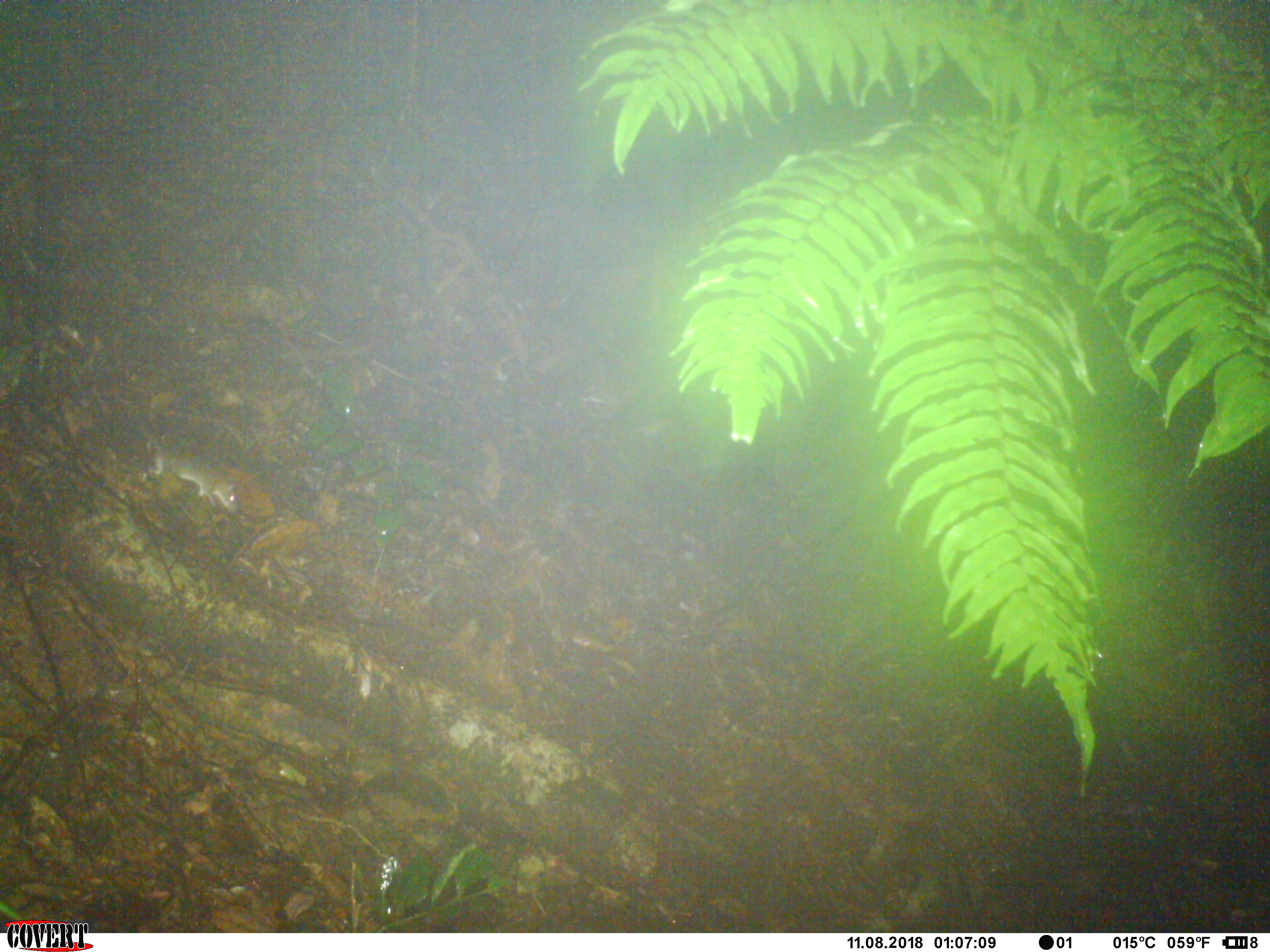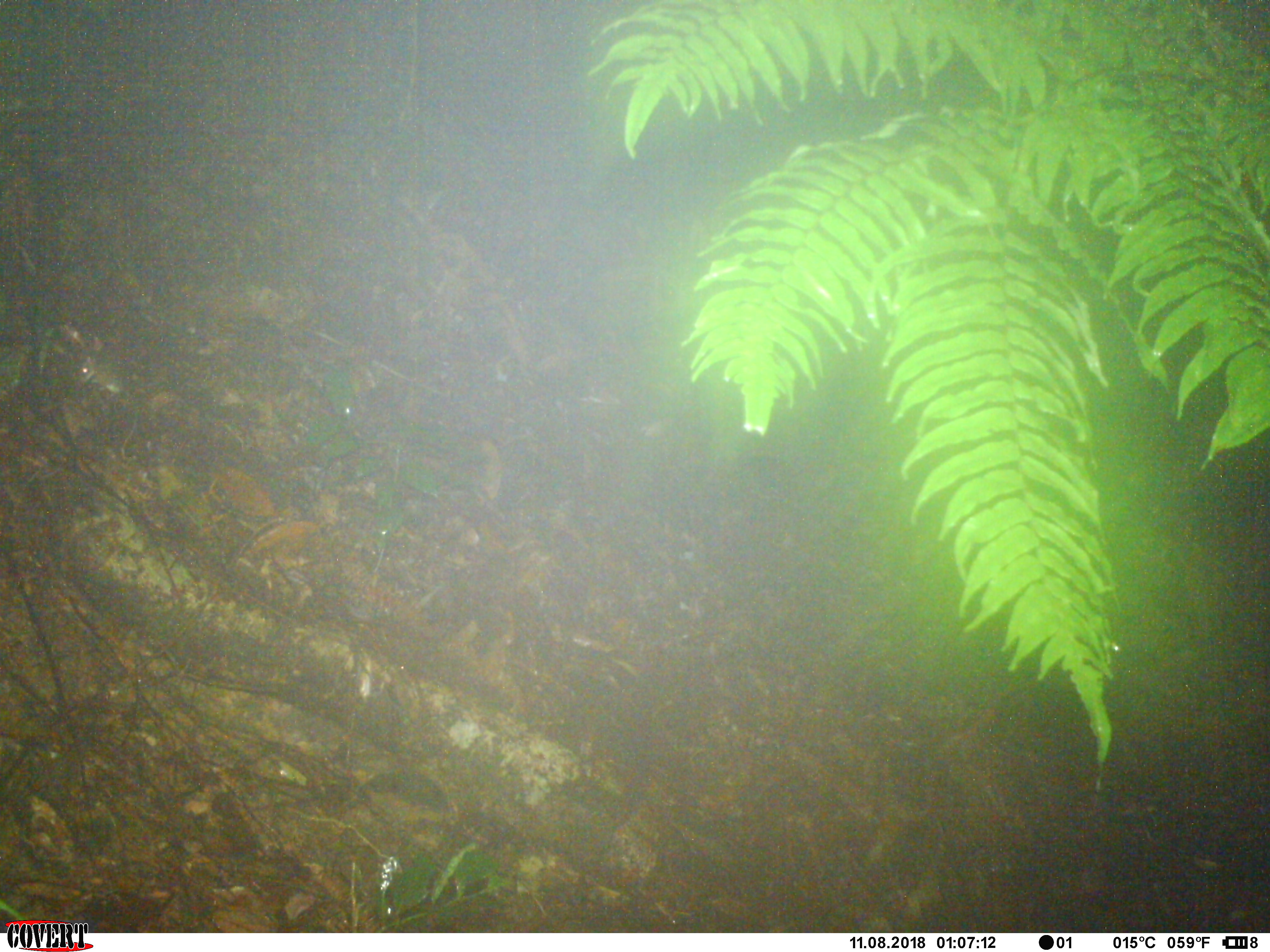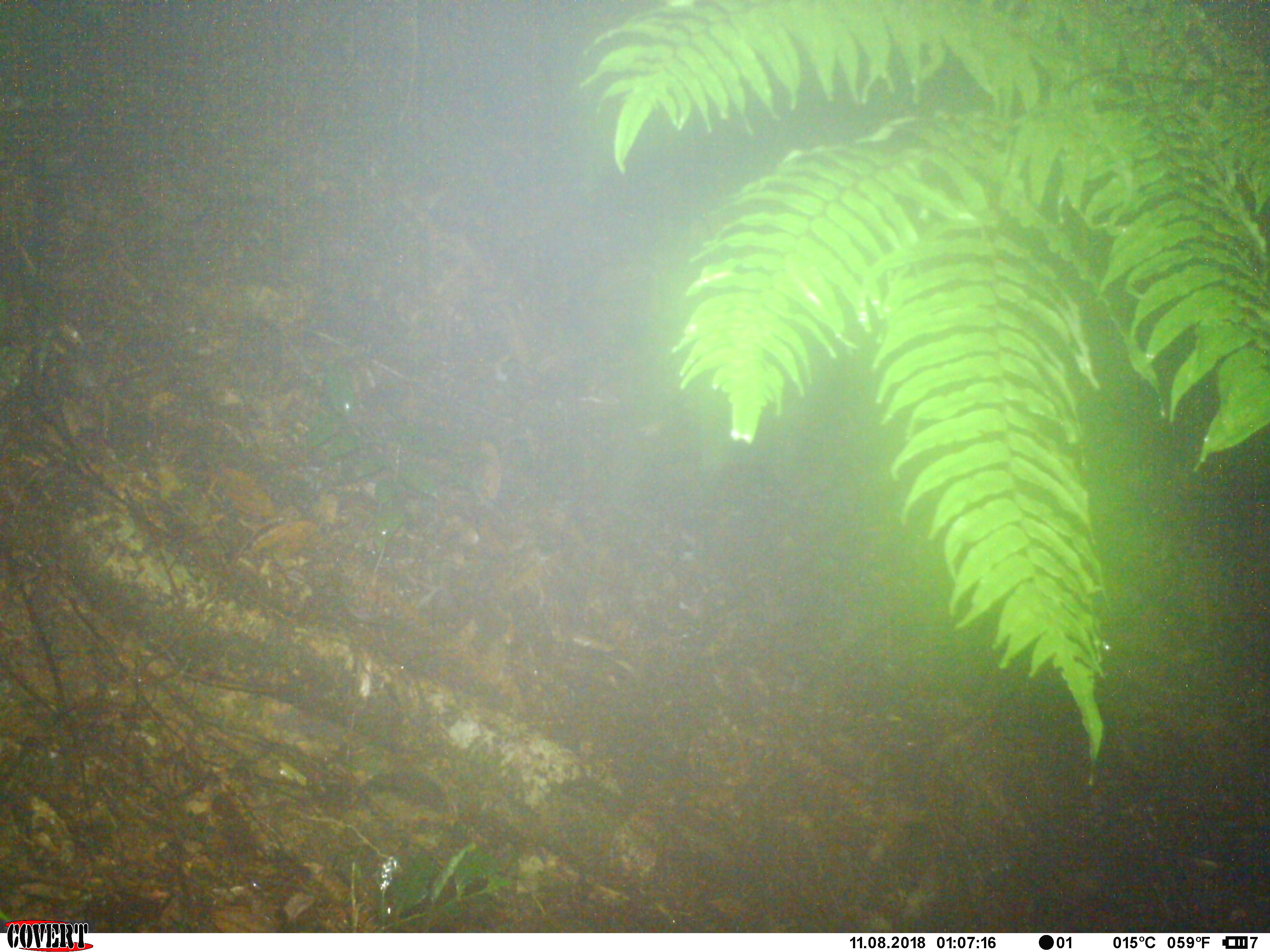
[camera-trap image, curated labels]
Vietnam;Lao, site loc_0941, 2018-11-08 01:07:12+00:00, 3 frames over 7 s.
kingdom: Animalia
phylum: Chordata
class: Mammalia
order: Rodentia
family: Muridae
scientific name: Muridae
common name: old-world mice and rats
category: unidentified murid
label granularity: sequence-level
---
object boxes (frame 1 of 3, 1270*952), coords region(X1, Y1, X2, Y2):
unidentified murid: region(137, 420, 239, 513)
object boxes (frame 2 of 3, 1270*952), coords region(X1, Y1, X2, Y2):
unidentified murid: region(76, 354, 138, 462)